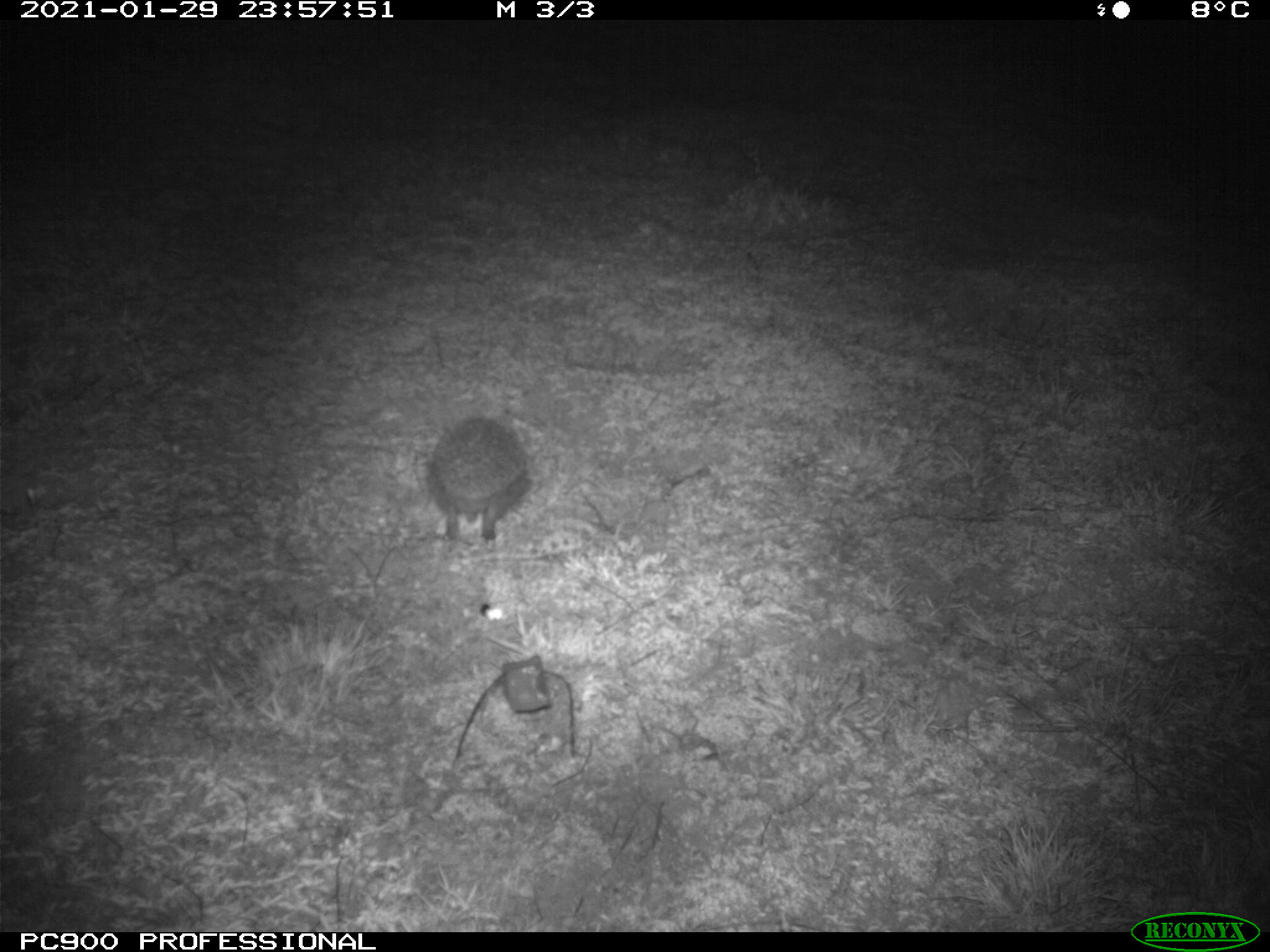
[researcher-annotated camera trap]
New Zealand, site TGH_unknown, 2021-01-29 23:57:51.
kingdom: Animalia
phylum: Chordata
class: Mammalia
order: Eulipotyphla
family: Erinaceidae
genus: Erinaceus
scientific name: Erinaceus europaeus europaeus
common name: european hedgehog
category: hedgehog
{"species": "hedgehog (european hedgehog) (Erinaceus europaeus europaeus)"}